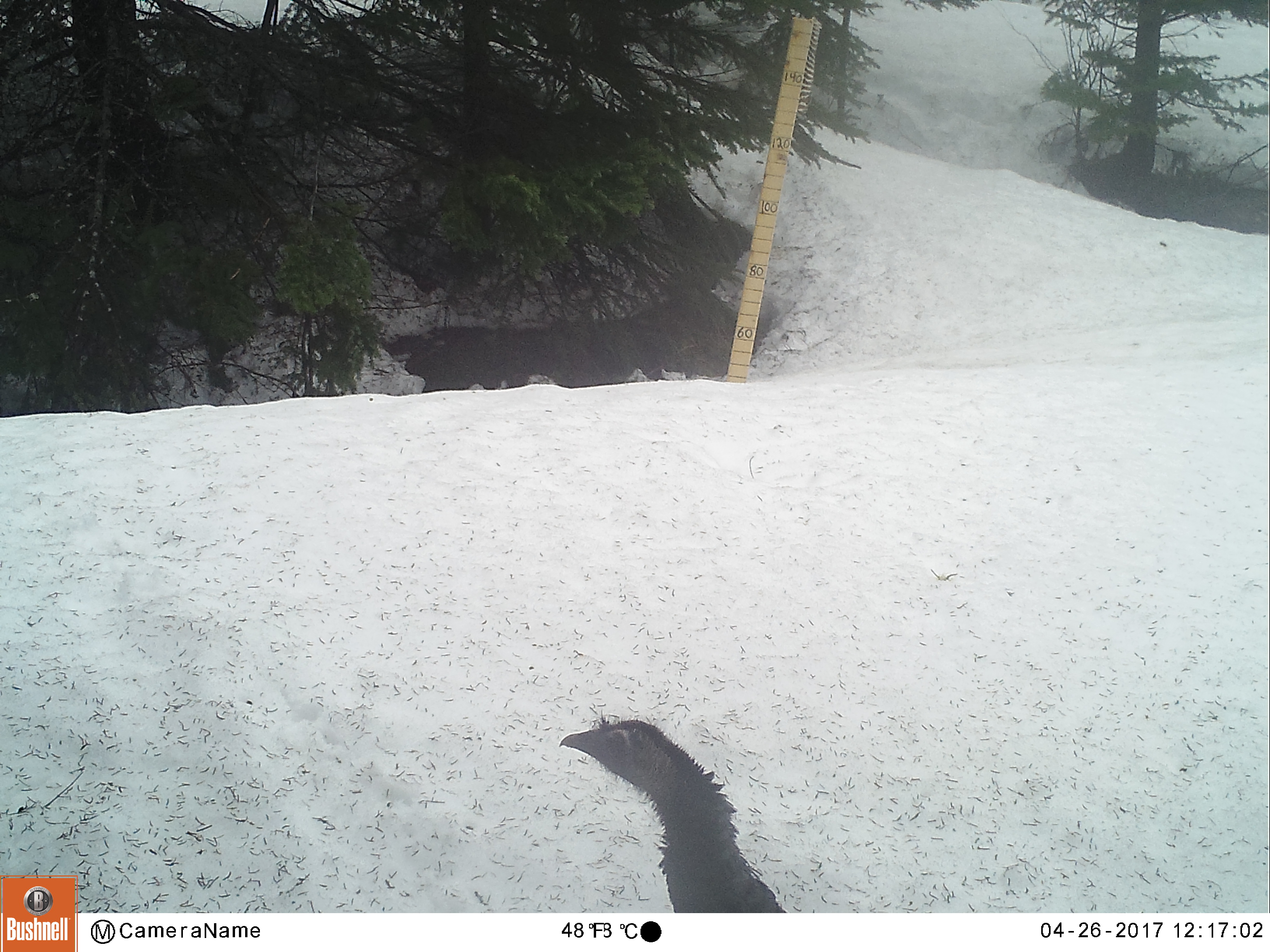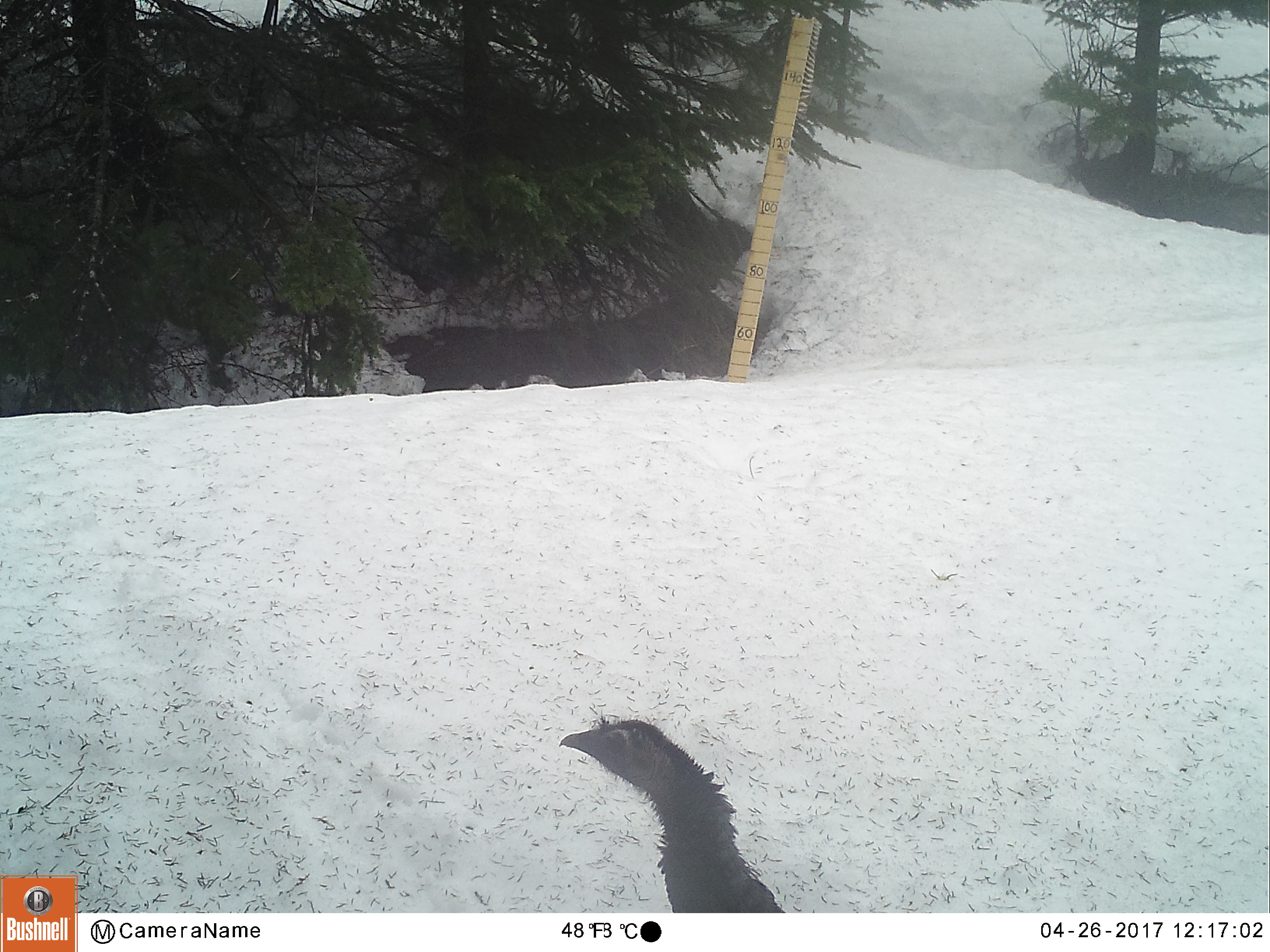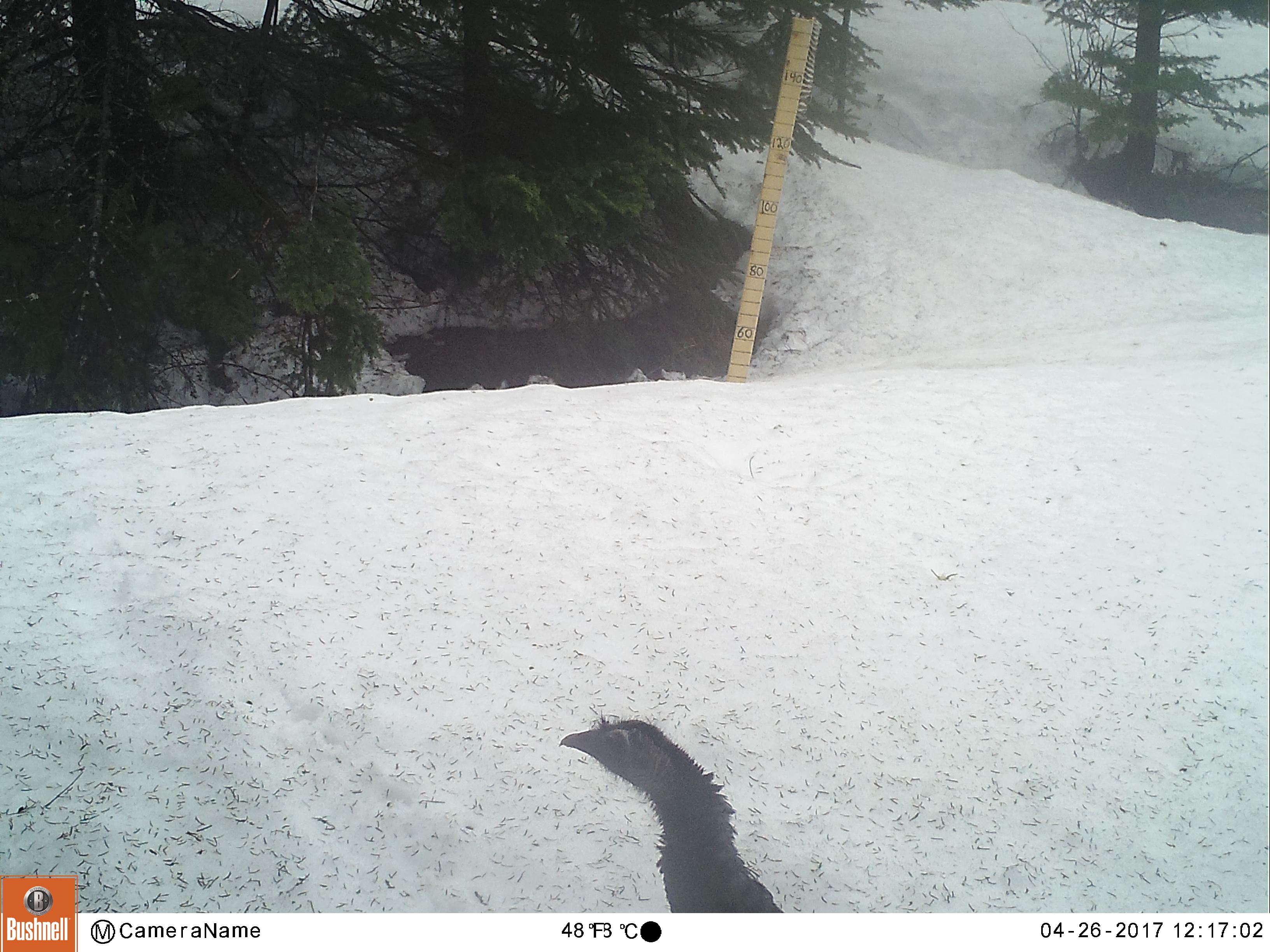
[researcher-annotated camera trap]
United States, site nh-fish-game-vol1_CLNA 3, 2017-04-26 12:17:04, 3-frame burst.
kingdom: Animalia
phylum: Chordata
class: Aves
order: Galliformes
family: Phasianidae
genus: Meleagris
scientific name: Meleagris gallopavo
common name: wild turkey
Wild turkey (Meleagris gallopavo).